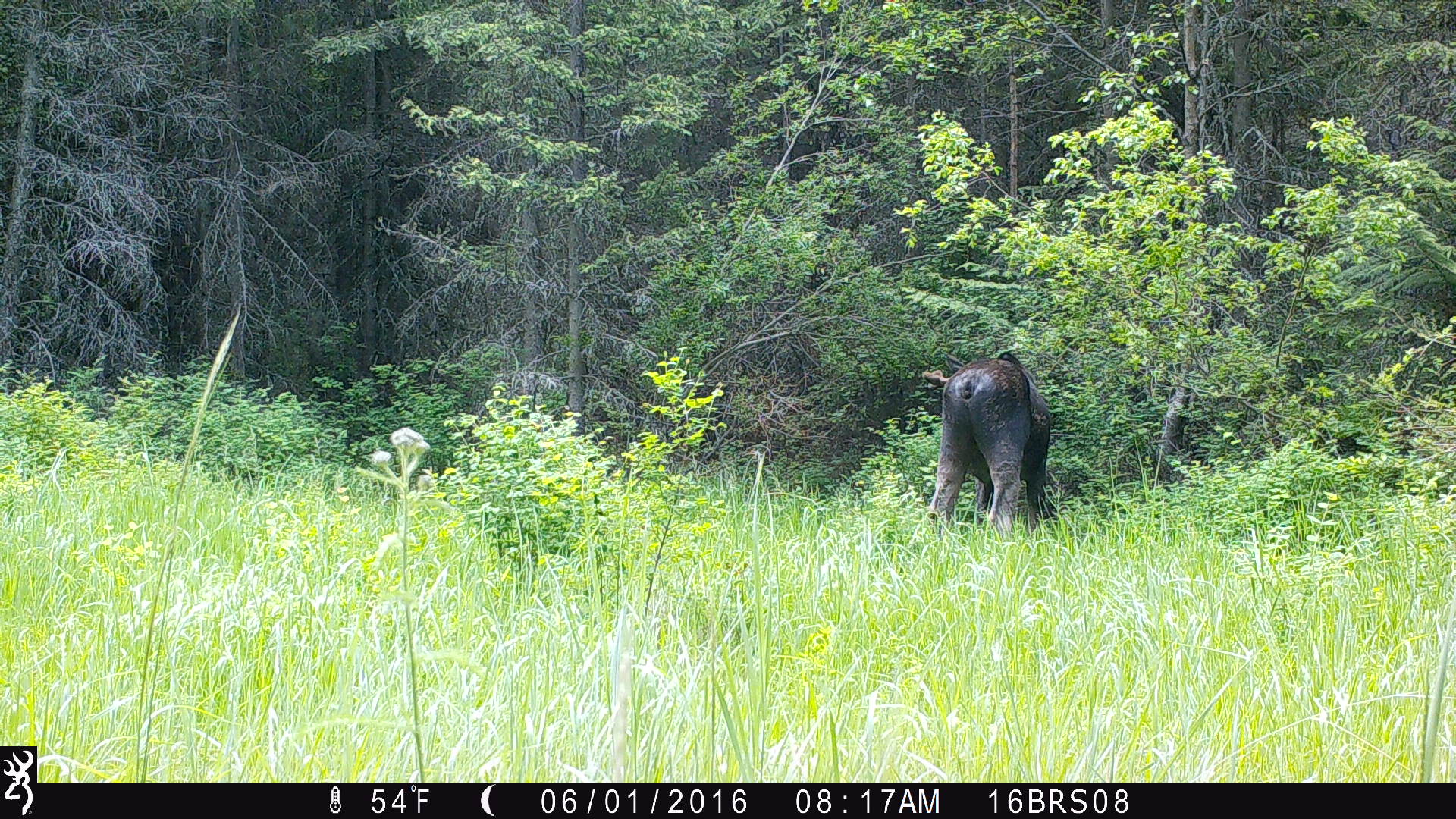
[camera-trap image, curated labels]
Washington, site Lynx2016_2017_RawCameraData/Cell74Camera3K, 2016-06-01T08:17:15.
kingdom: Animalia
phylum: Chordata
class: Mammalia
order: Artiodactyla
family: Cervidae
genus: Alces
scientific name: Alces alces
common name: moose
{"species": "Alces alces (moose)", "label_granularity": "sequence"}